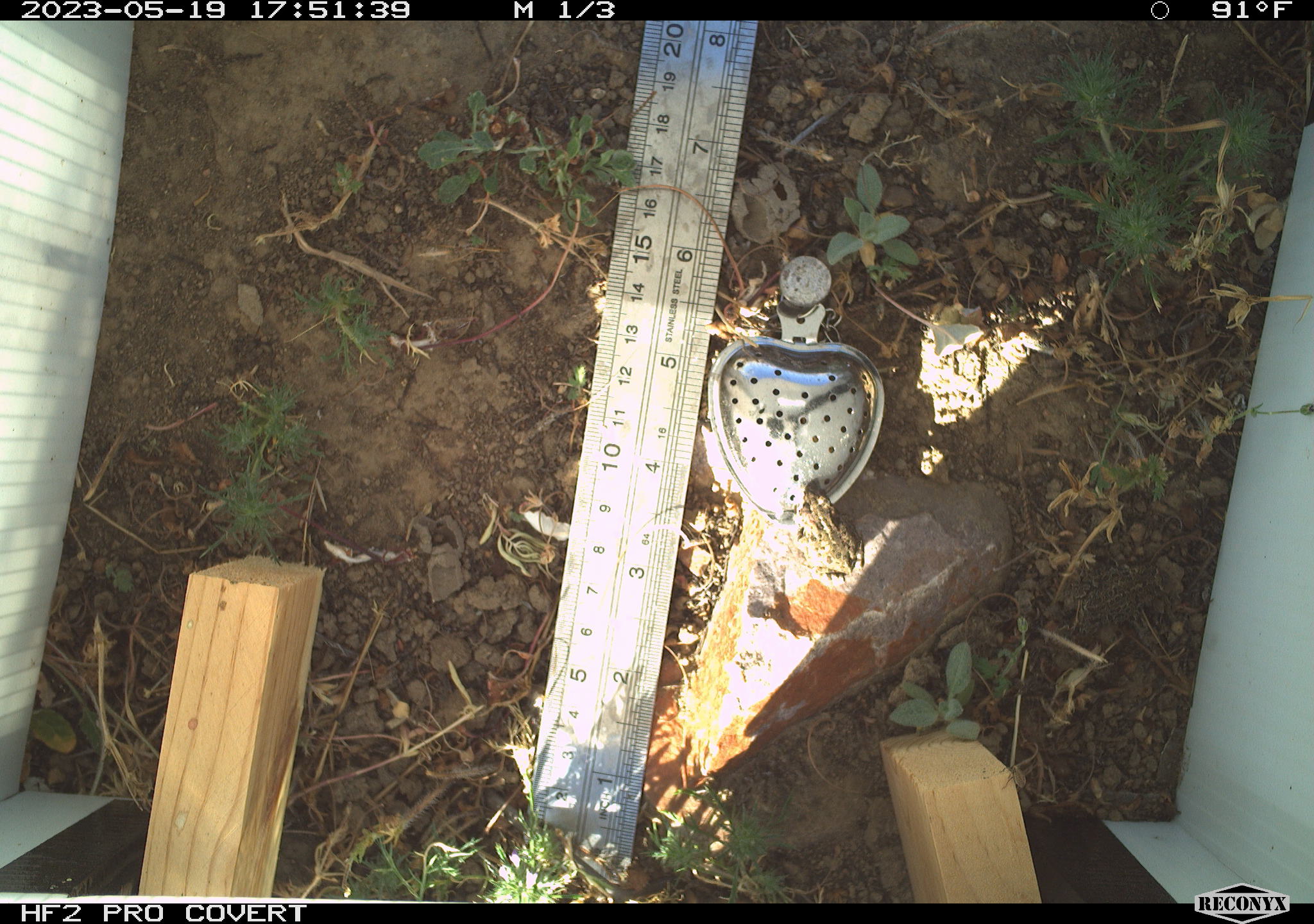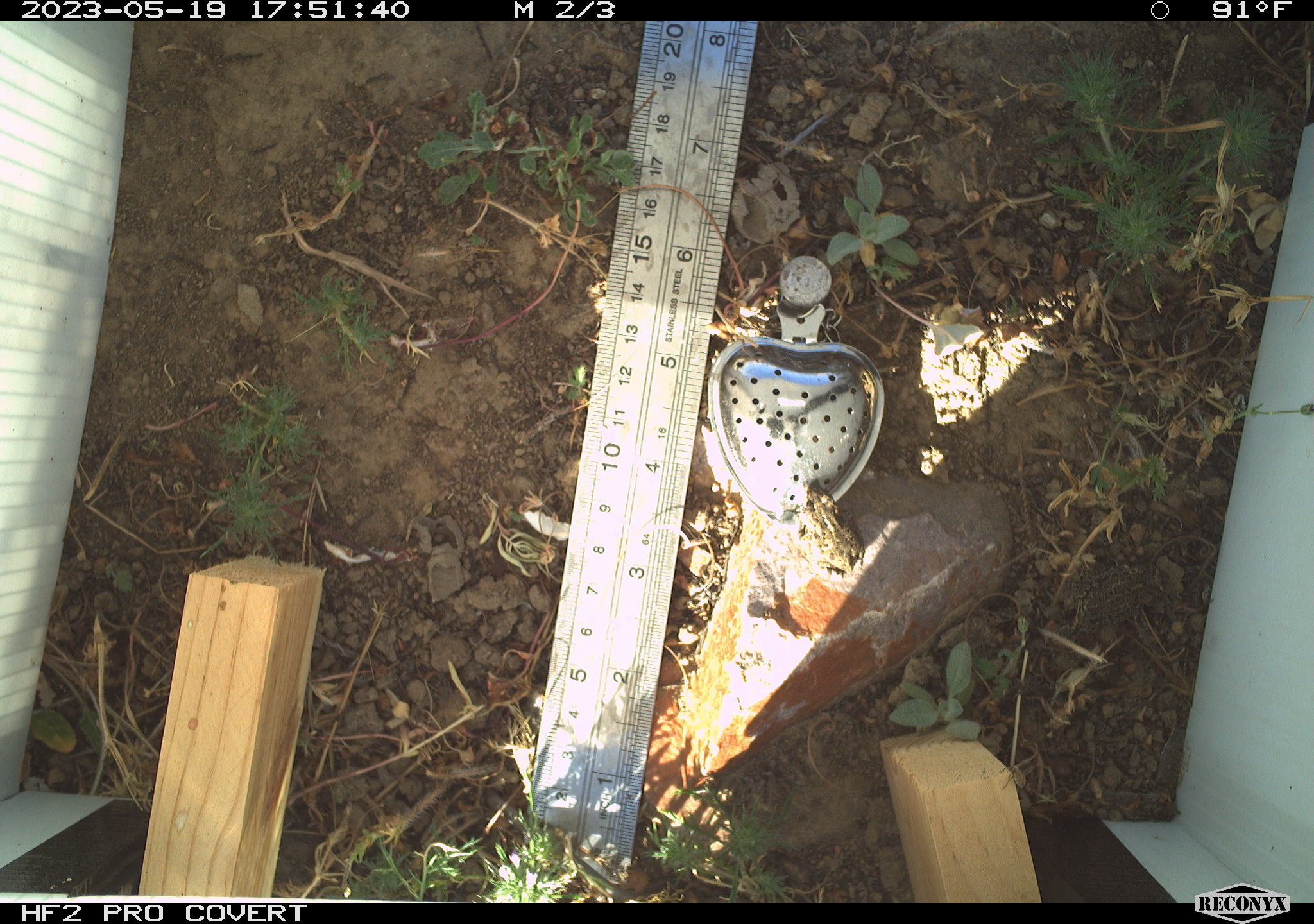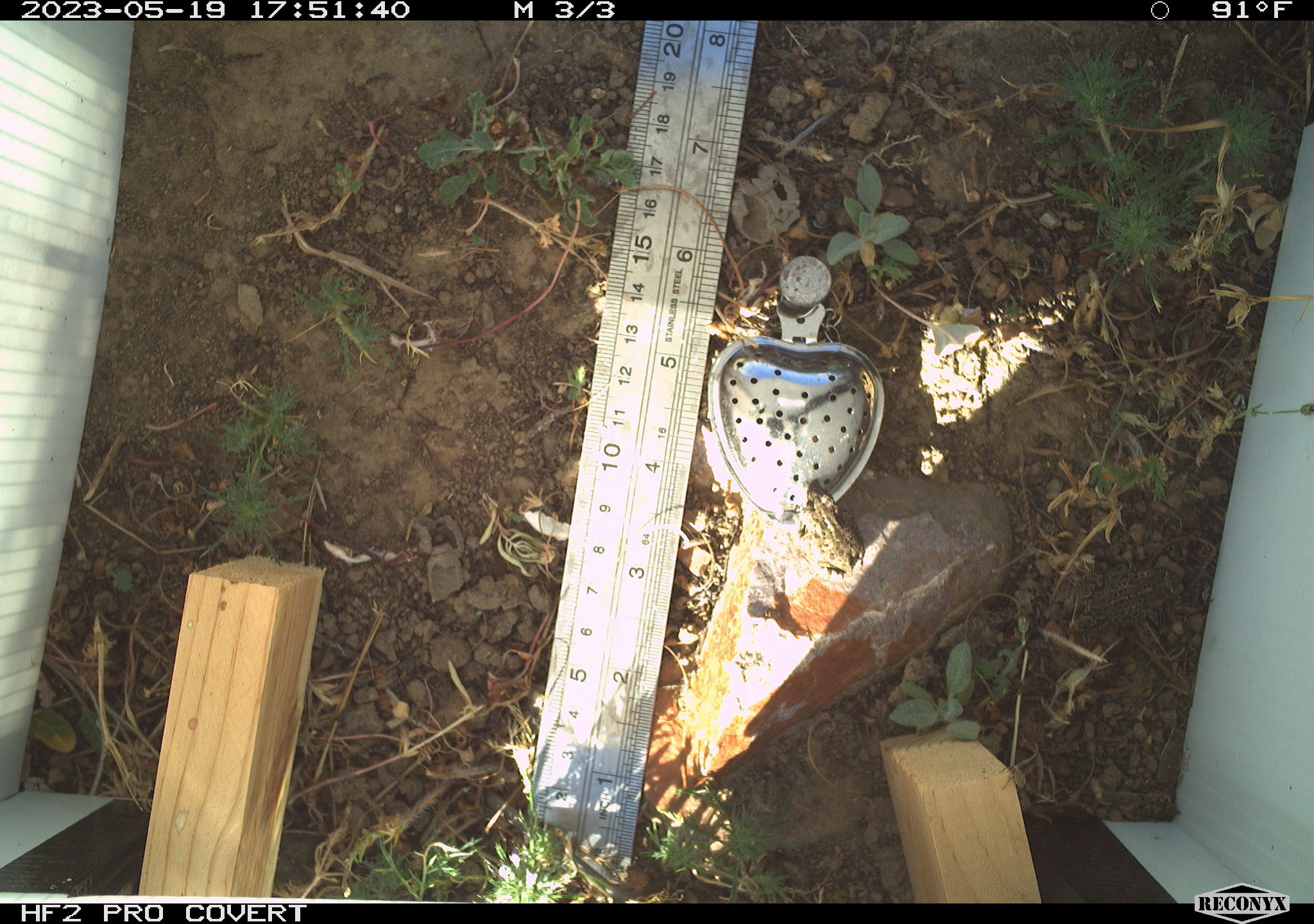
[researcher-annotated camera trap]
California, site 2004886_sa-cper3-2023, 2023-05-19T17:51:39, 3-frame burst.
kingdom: Animalia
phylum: Chordata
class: Amphibia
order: Anura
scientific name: Anura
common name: frogs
Frogs (Anura).